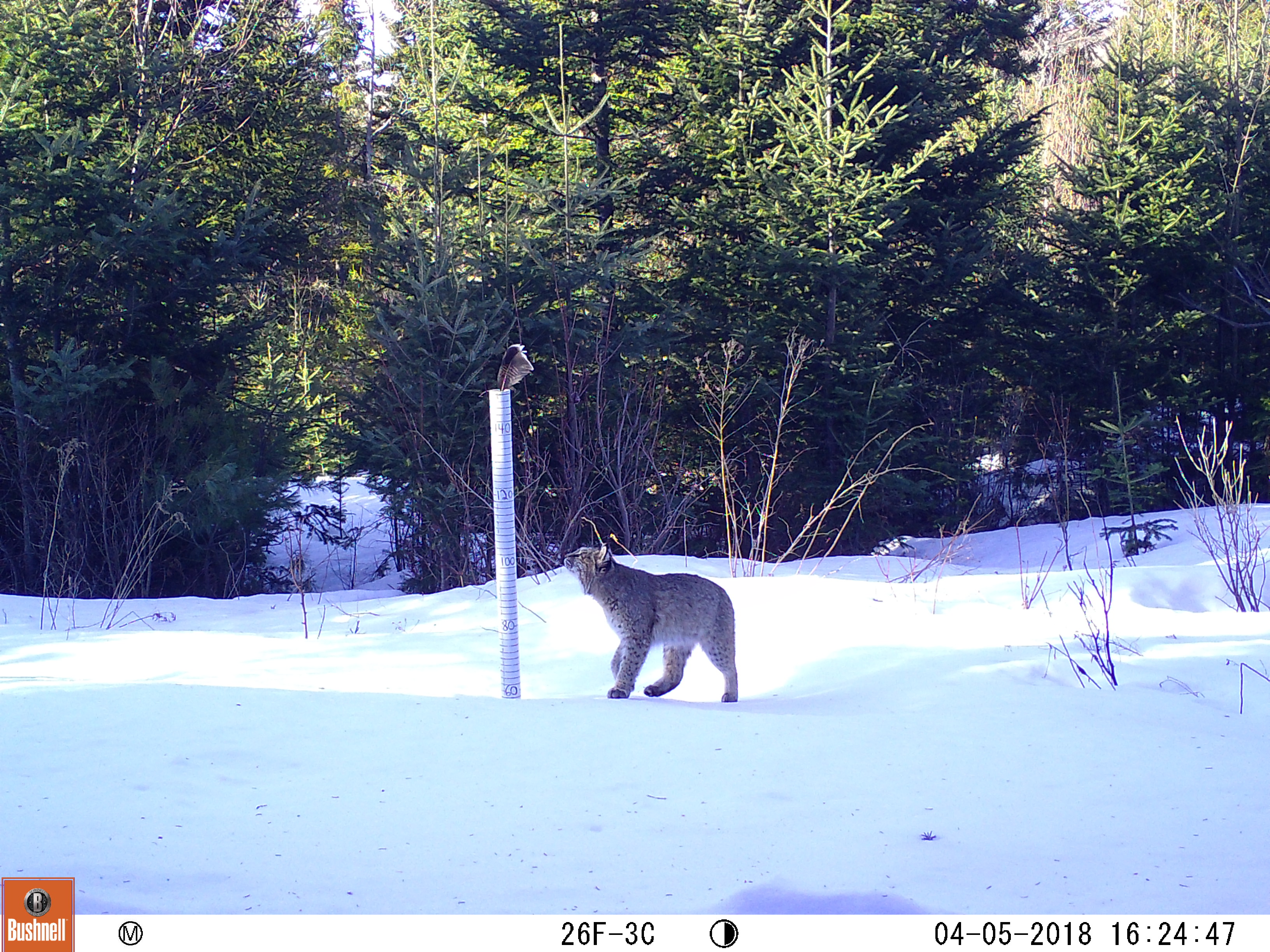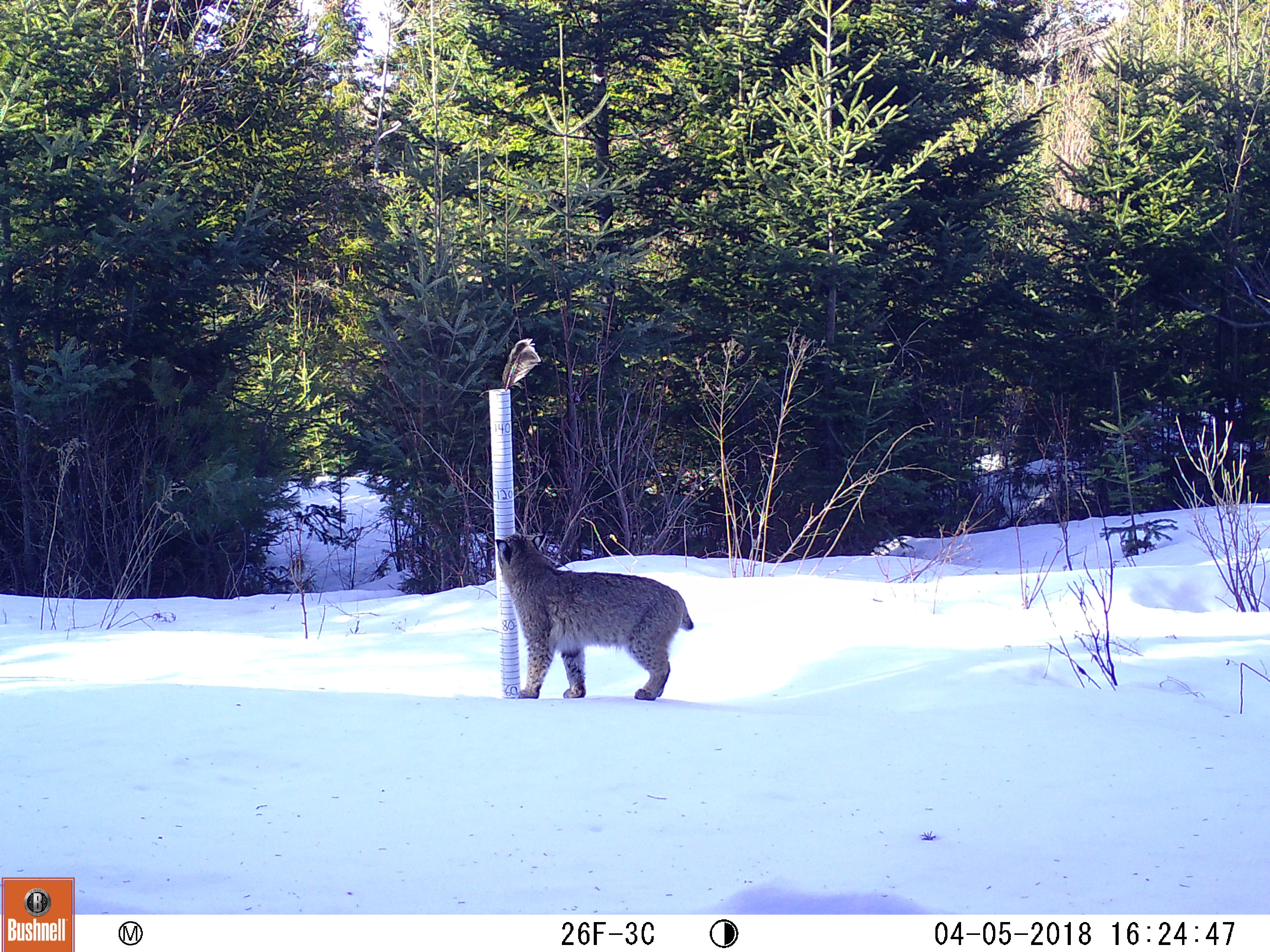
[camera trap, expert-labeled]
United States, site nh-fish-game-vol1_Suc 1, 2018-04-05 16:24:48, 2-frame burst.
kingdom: Animalia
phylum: Chordata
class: Mammalia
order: Carnivora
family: Felidae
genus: Lynx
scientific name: Lynx rufus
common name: bobcat